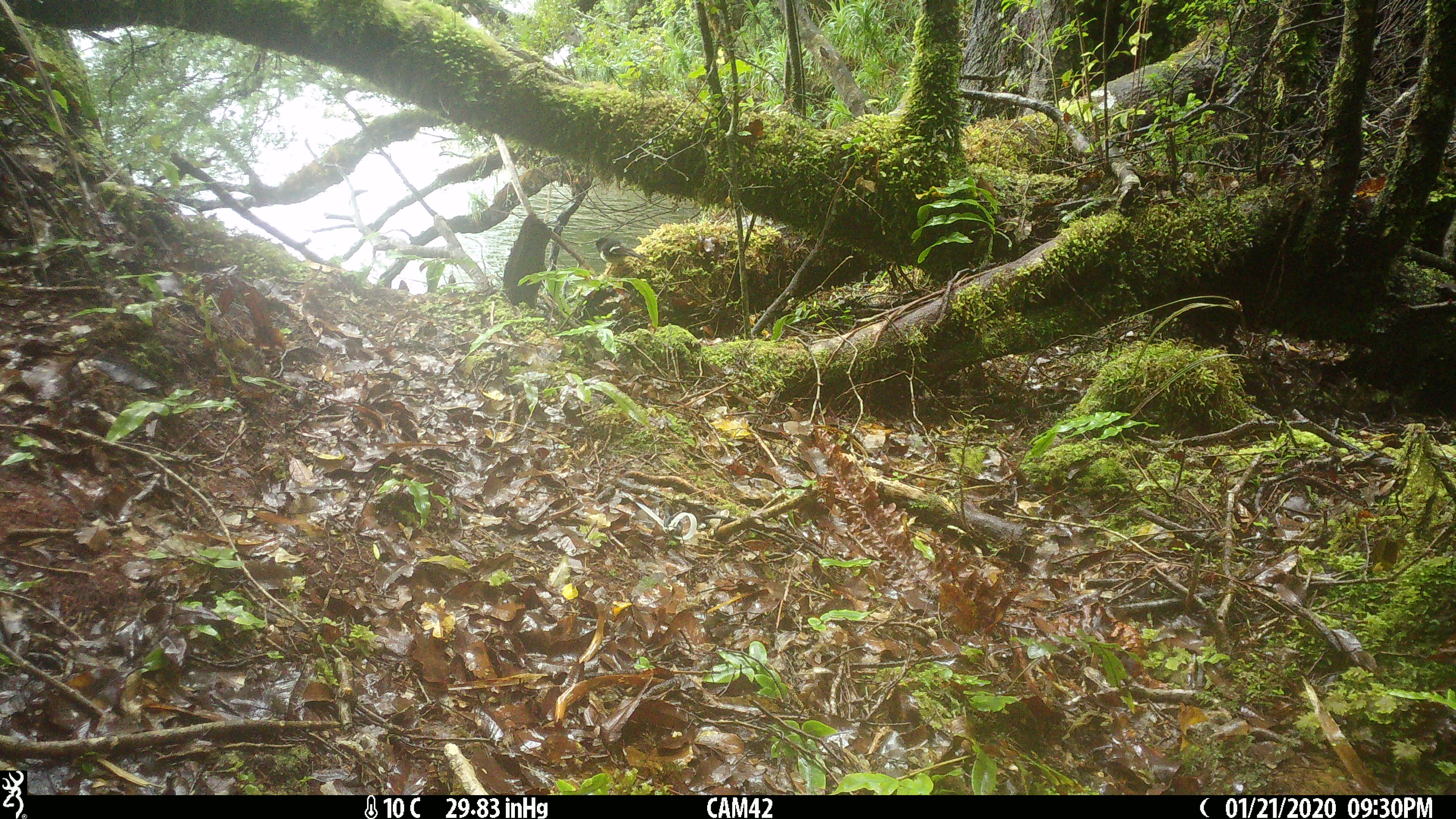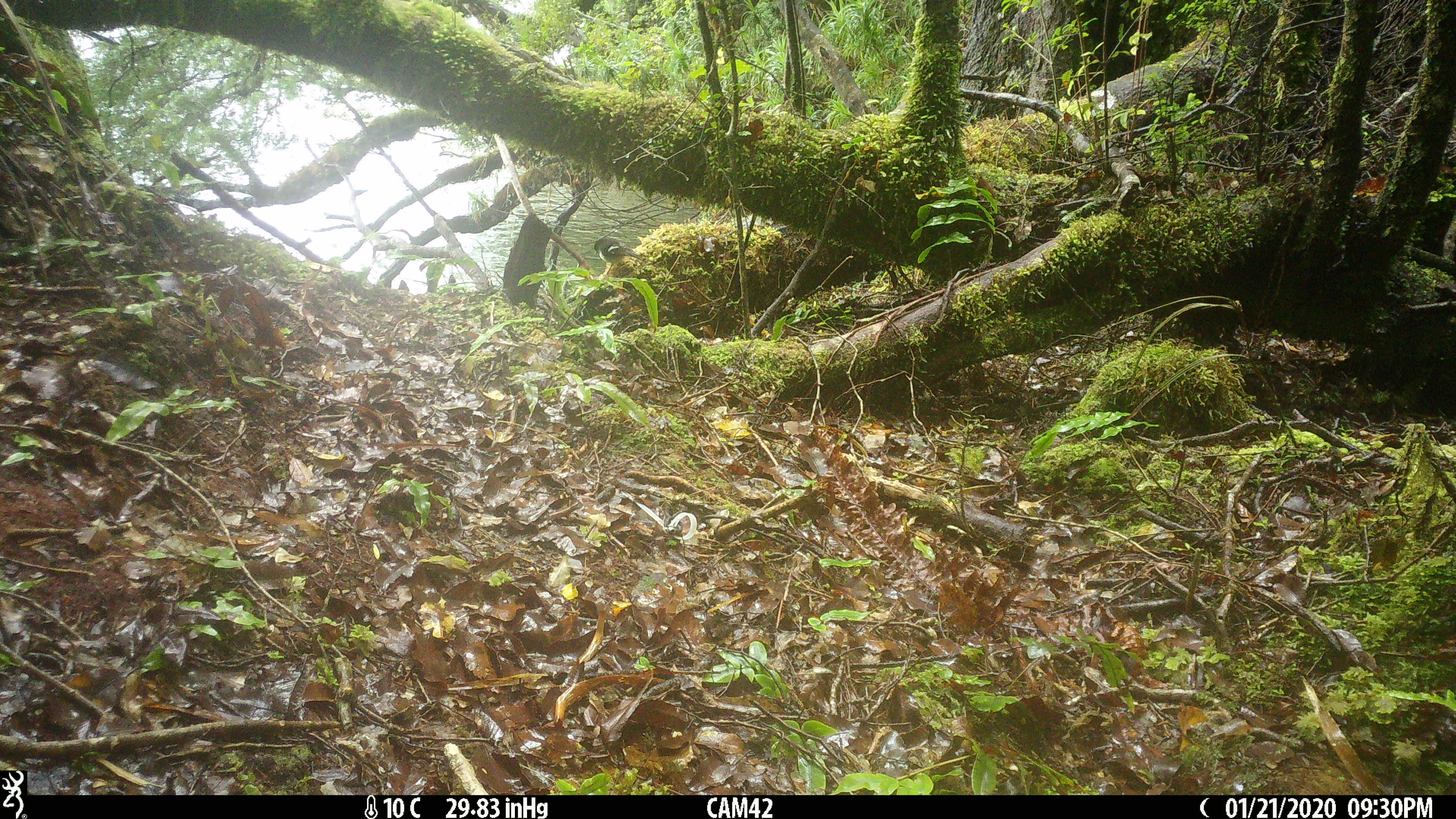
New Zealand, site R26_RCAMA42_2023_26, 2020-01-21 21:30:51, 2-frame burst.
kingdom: Animalia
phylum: Chordata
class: Aves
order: Passeriformes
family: Petroicidae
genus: Petroica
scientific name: Petroica macrocephala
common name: tomtit